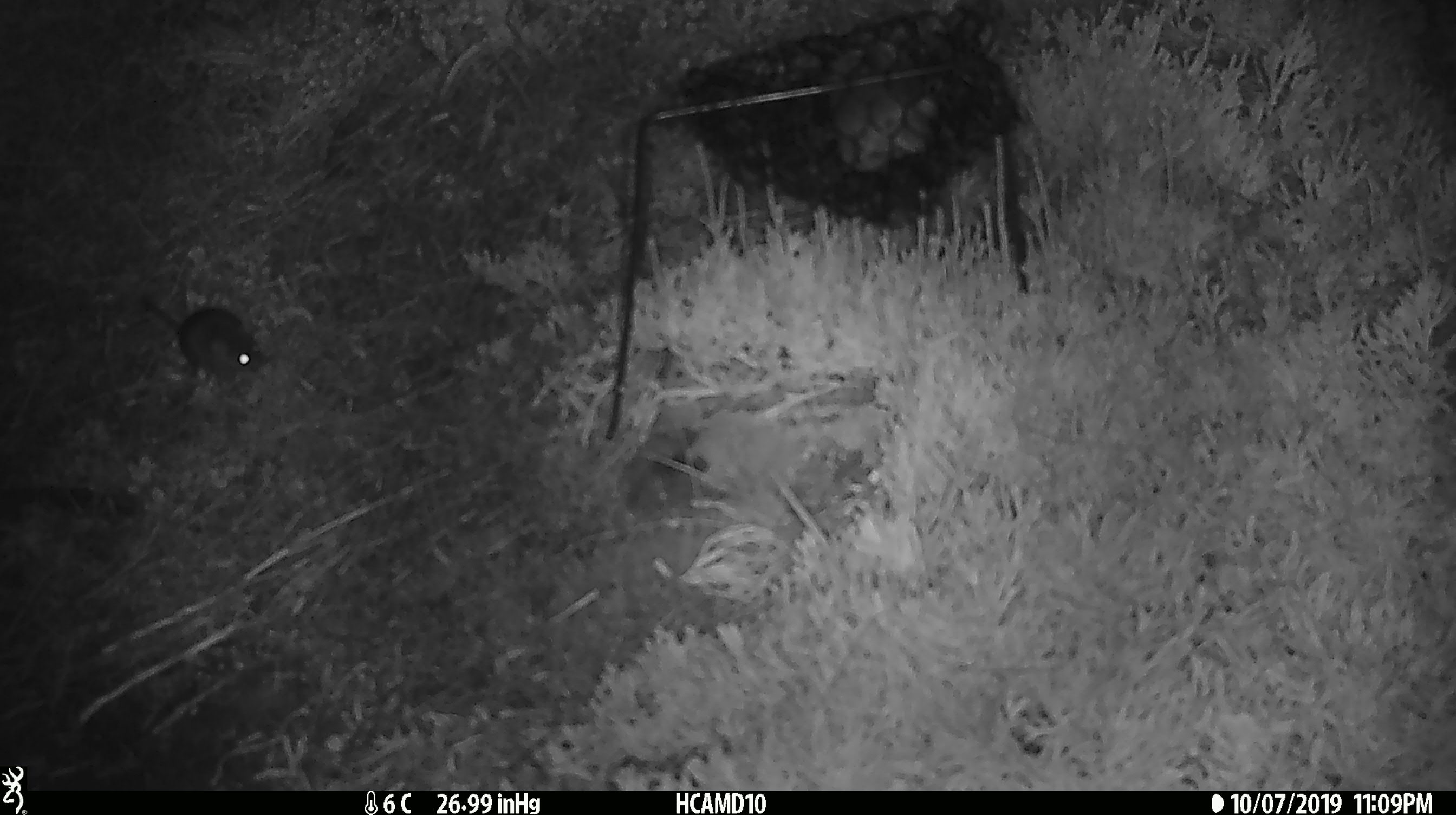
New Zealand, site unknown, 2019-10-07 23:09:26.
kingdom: Animalia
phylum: Chordata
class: Mammalia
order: Rodentia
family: Muridae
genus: Mus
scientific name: Mus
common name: mouse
Mouse (Mus).